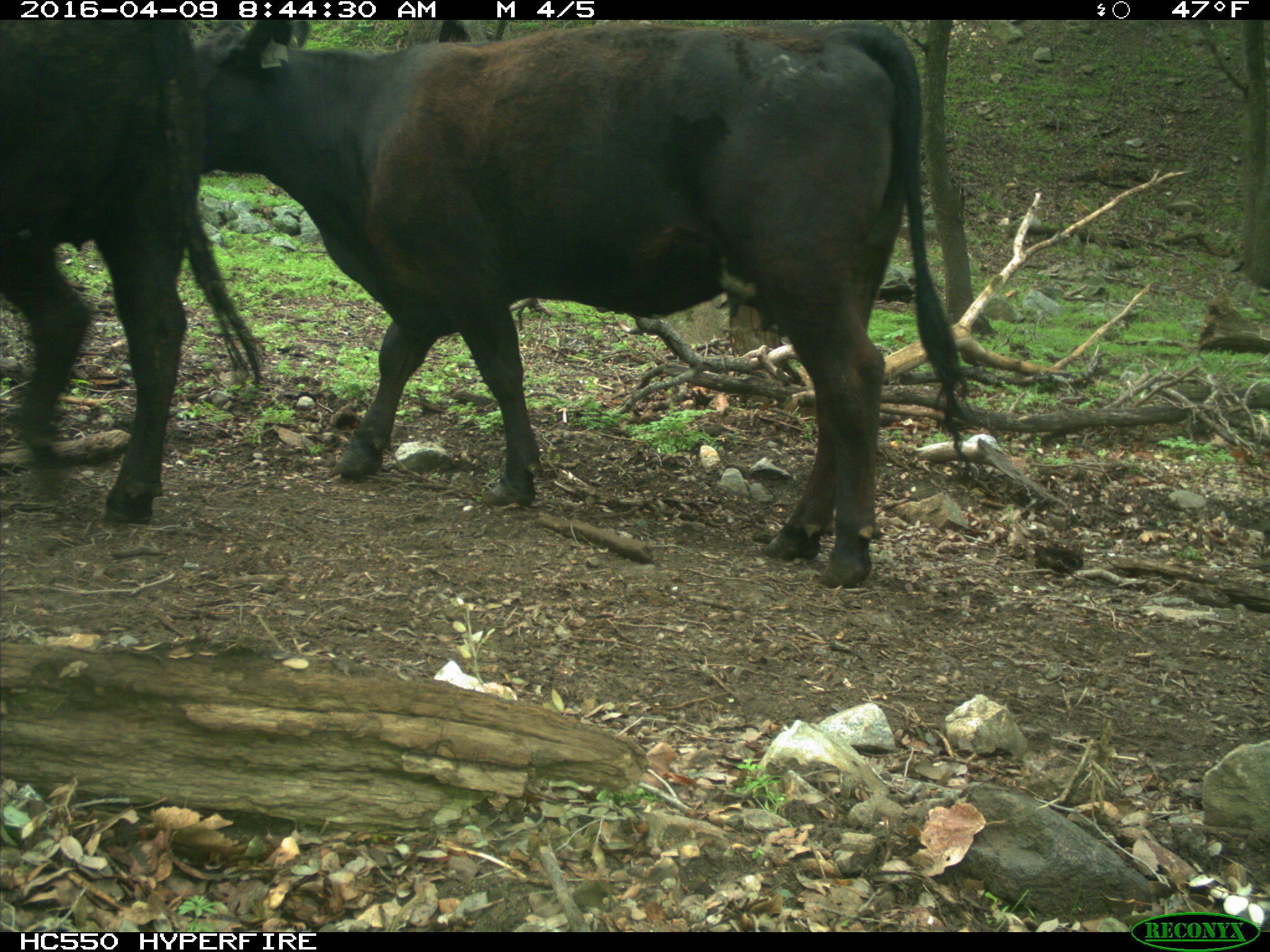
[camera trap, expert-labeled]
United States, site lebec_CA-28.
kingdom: Animalia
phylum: Chordata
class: Mammalia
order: Artiodactyla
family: Bovidae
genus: Bos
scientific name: Bos taurus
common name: domestic cow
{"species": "Bos taurus (domestic cow)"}